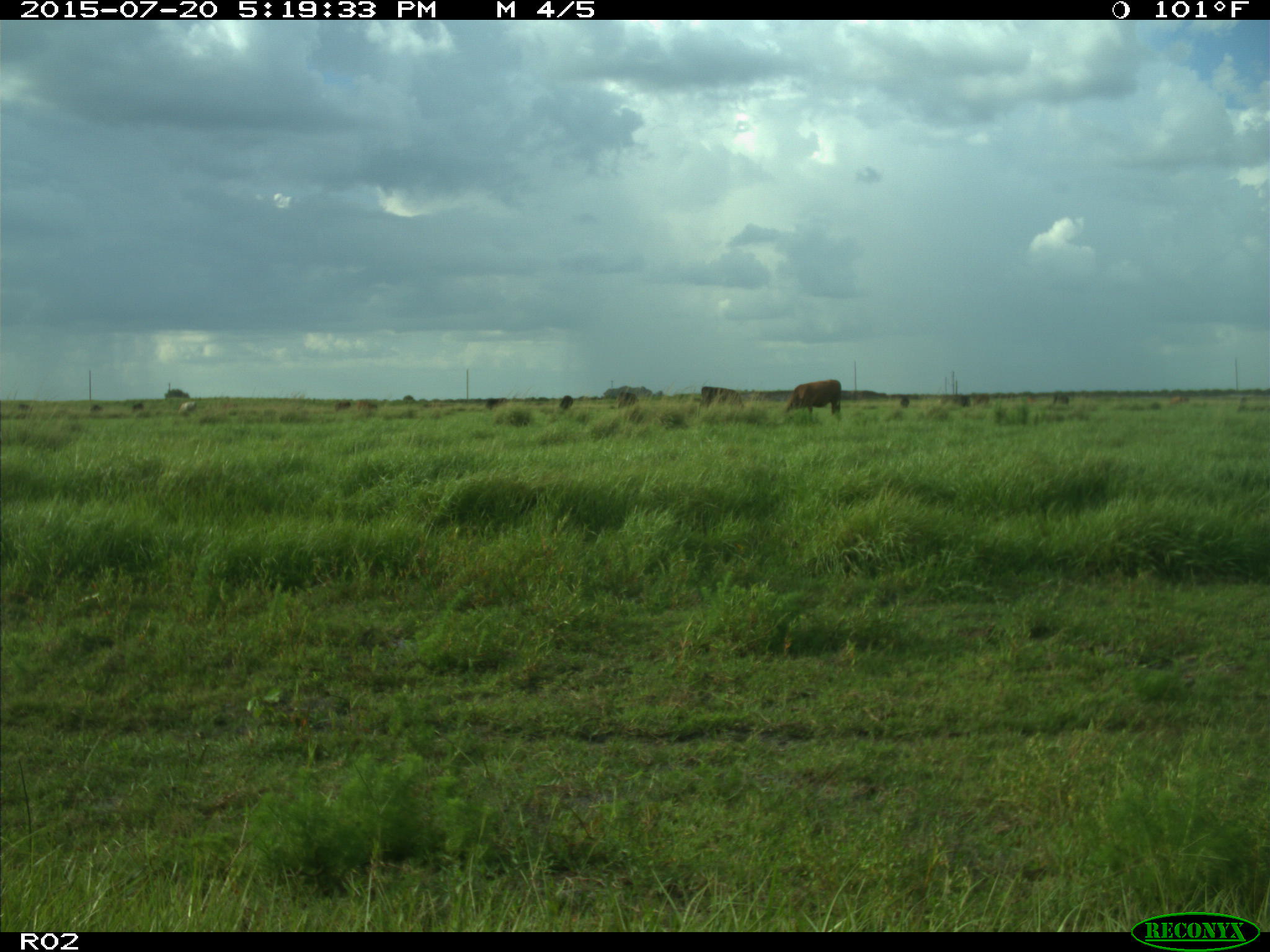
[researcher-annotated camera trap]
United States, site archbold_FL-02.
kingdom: Animalia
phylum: Chordata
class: Mammalia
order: Artiodactyla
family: Bovidae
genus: Bos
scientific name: Bos taurus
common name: domestic cow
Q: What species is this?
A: Bos taurus (domestic cow).